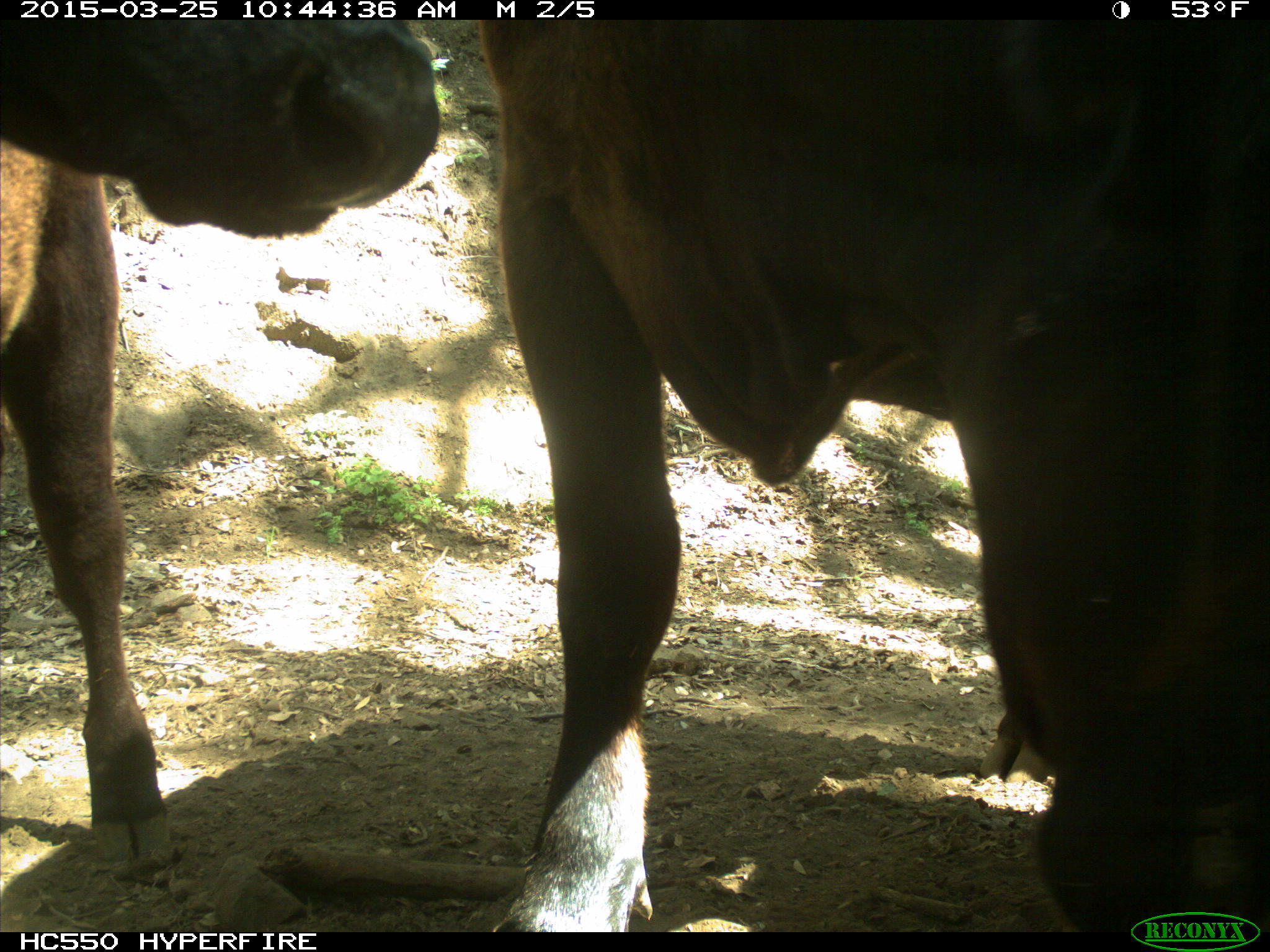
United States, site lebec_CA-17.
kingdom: Animalia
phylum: Chordata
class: Mammalia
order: Artiodactyla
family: Bovidae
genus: Bos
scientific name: Bos taurus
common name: domestic cow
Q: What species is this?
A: Bos taurus (domestic cow).